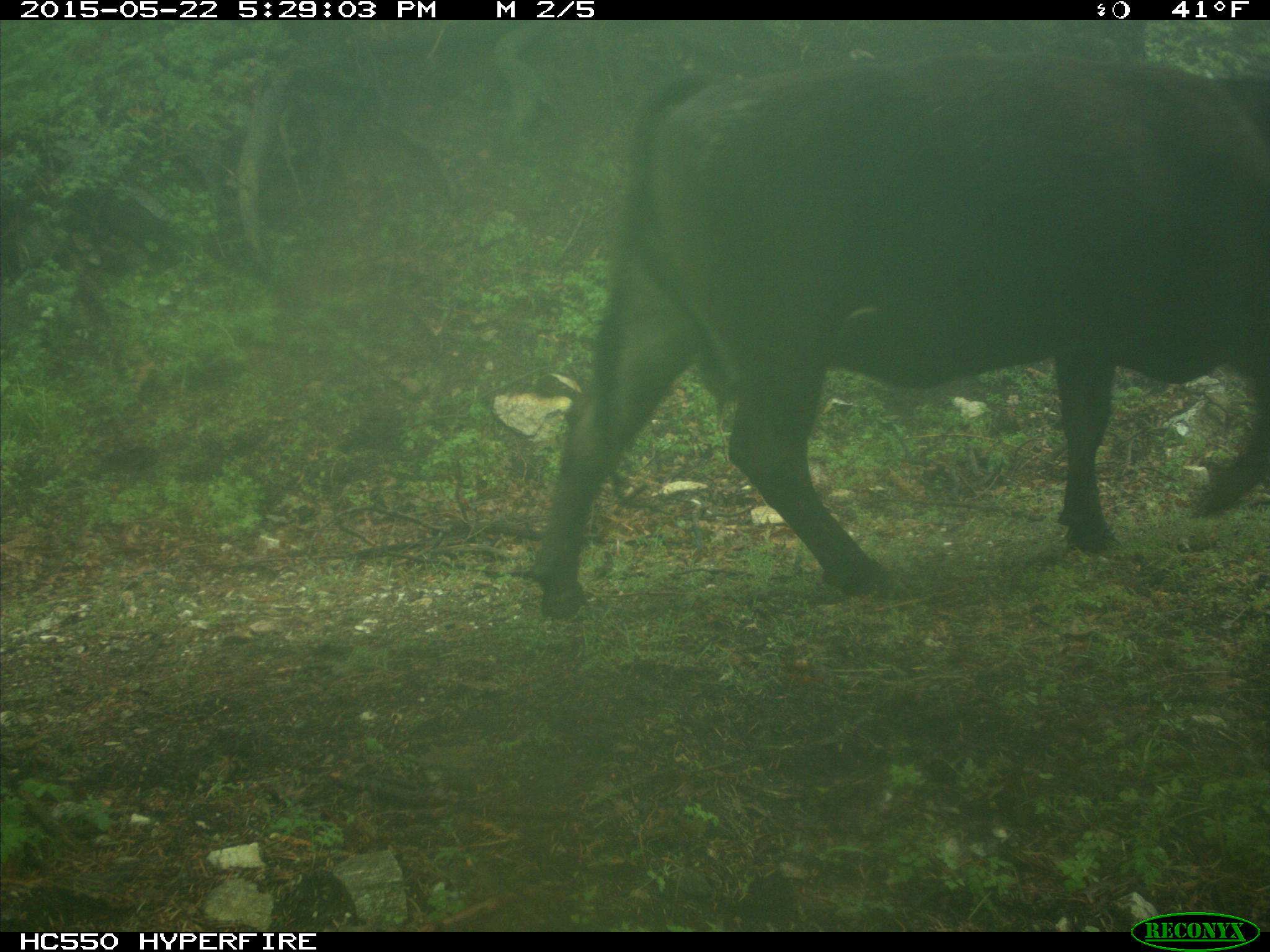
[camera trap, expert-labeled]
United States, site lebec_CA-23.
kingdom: Animalia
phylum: Chordata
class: Mammalia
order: Artiodactyla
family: Bovidae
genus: Bos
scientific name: Bos taurus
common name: domestic cow